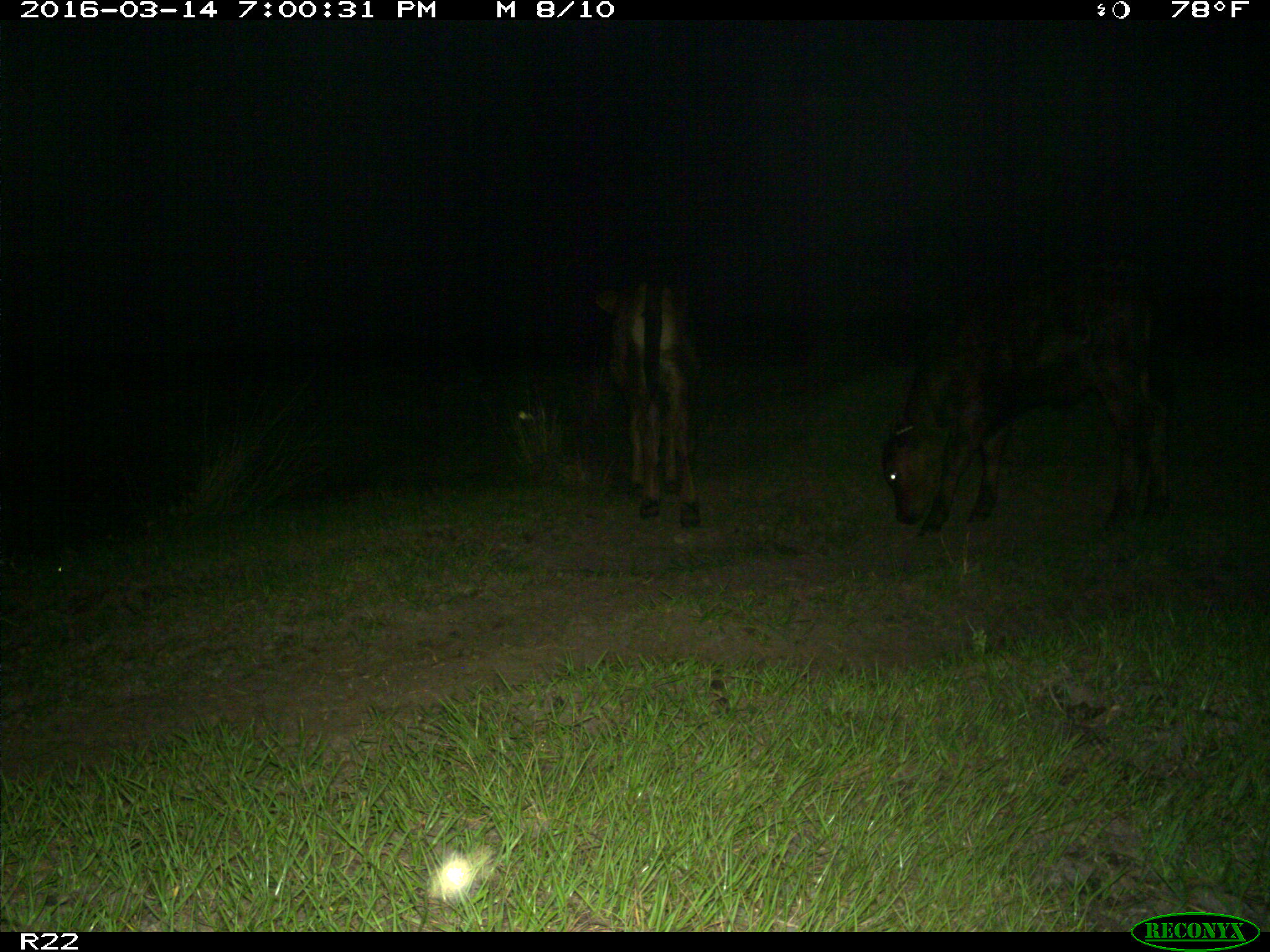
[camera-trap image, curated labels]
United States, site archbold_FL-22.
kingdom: Animalia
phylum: Chordata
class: Mammalia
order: Artiodactyla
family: Bovidae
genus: Bos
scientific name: Bos taurus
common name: domestic cow